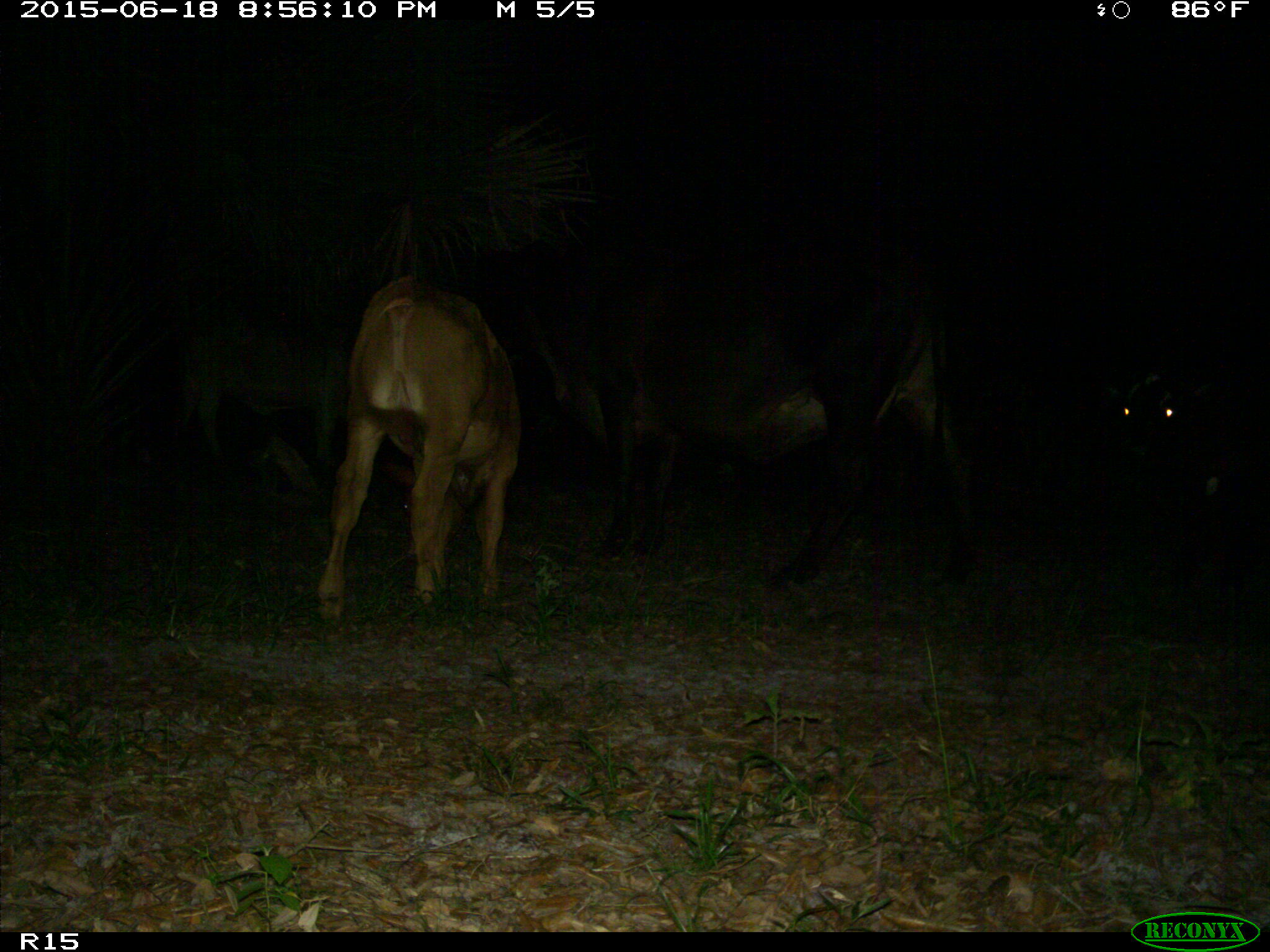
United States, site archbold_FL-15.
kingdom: Animalia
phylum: Chordata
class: Mammalia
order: Artiodactyla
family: Bovidae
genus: Bos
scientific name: Bos taurus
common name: domestic cow